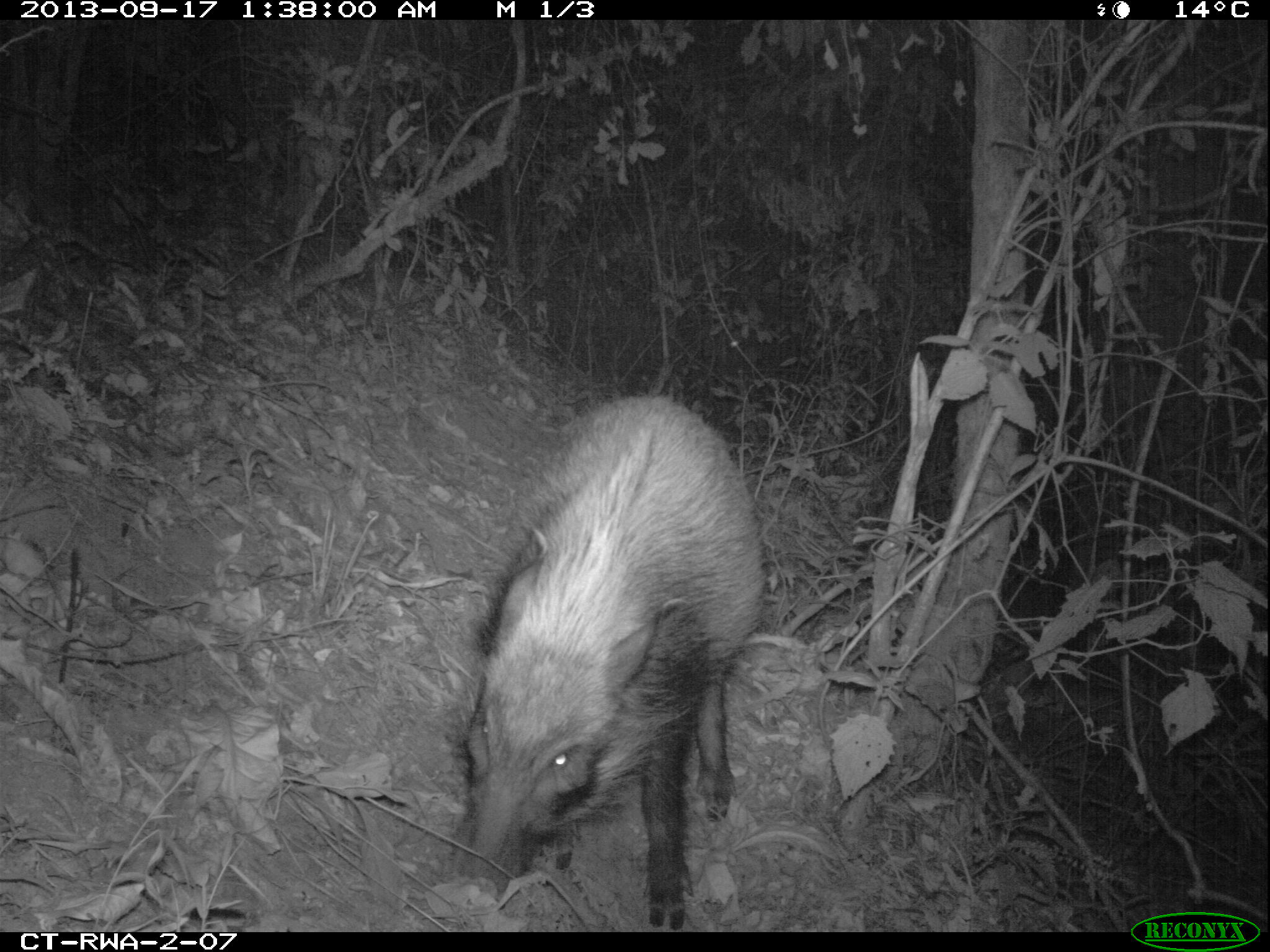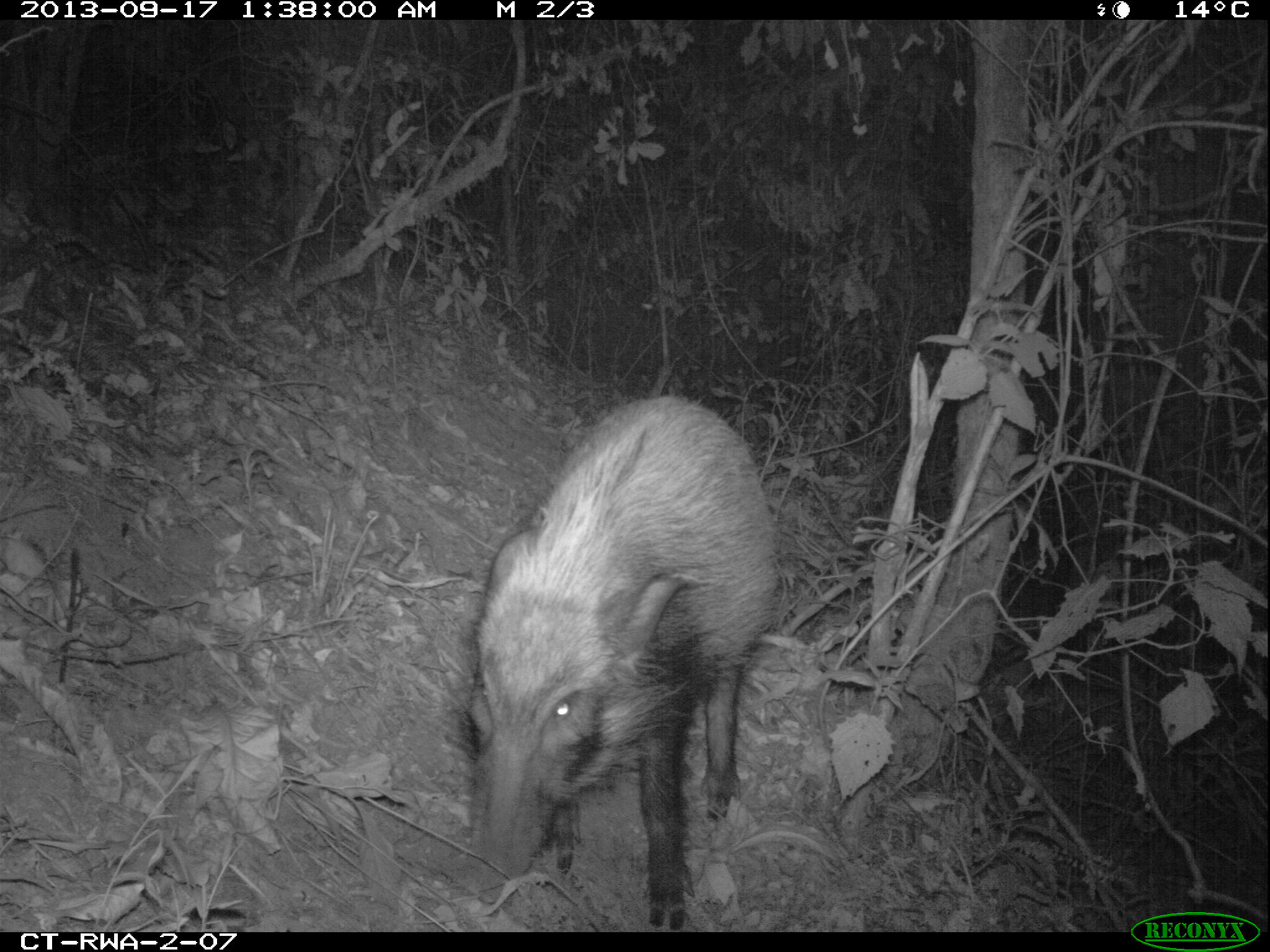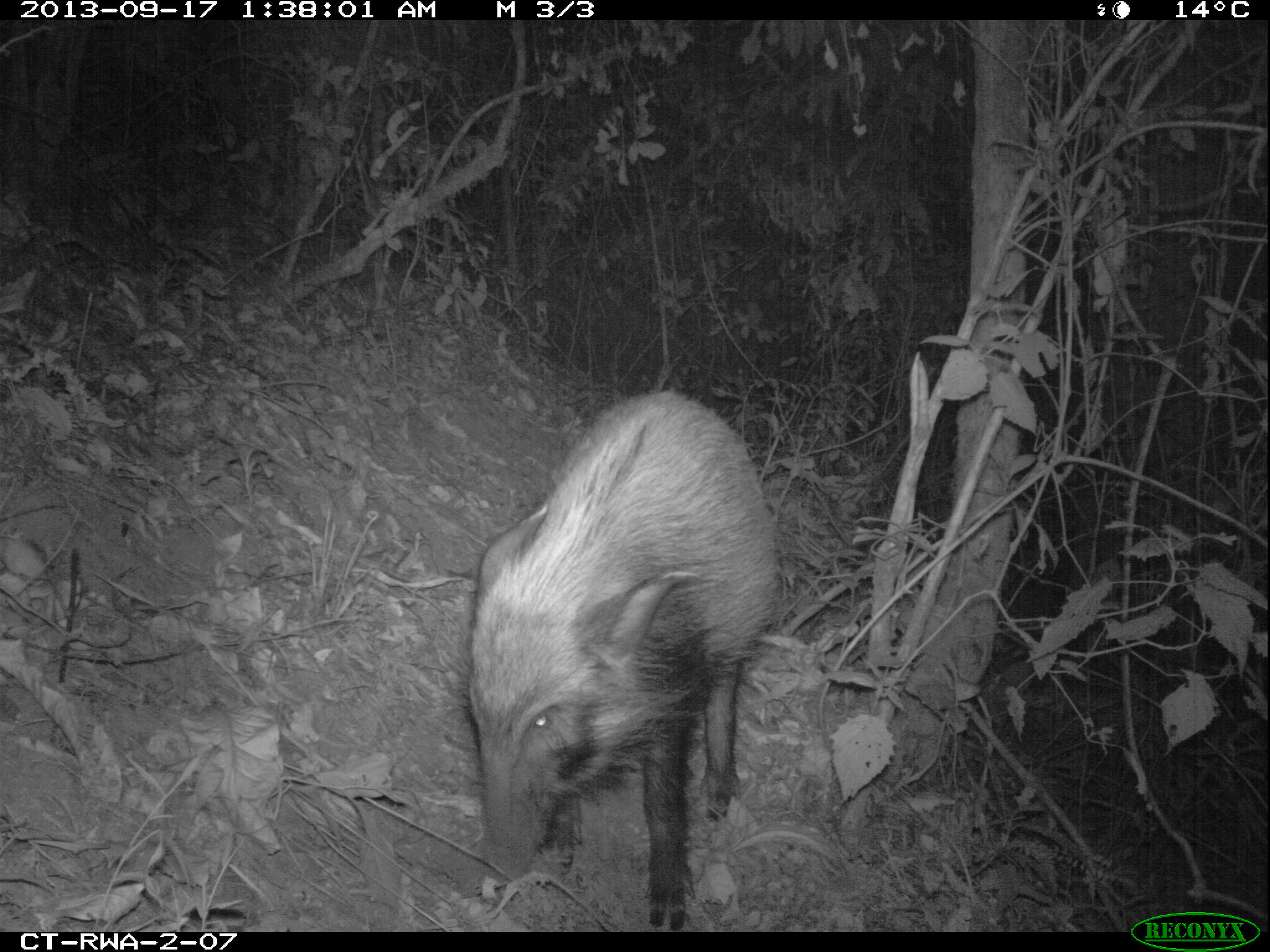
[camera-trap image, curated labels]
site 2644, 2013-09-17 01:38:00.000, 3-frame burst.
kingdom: Animalia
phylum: Chordata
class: Mammalia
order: Rodentia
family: Hystricidae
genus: Atherurus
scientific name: Atherurus africanus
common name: african brush-tailed porcupine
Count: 2.